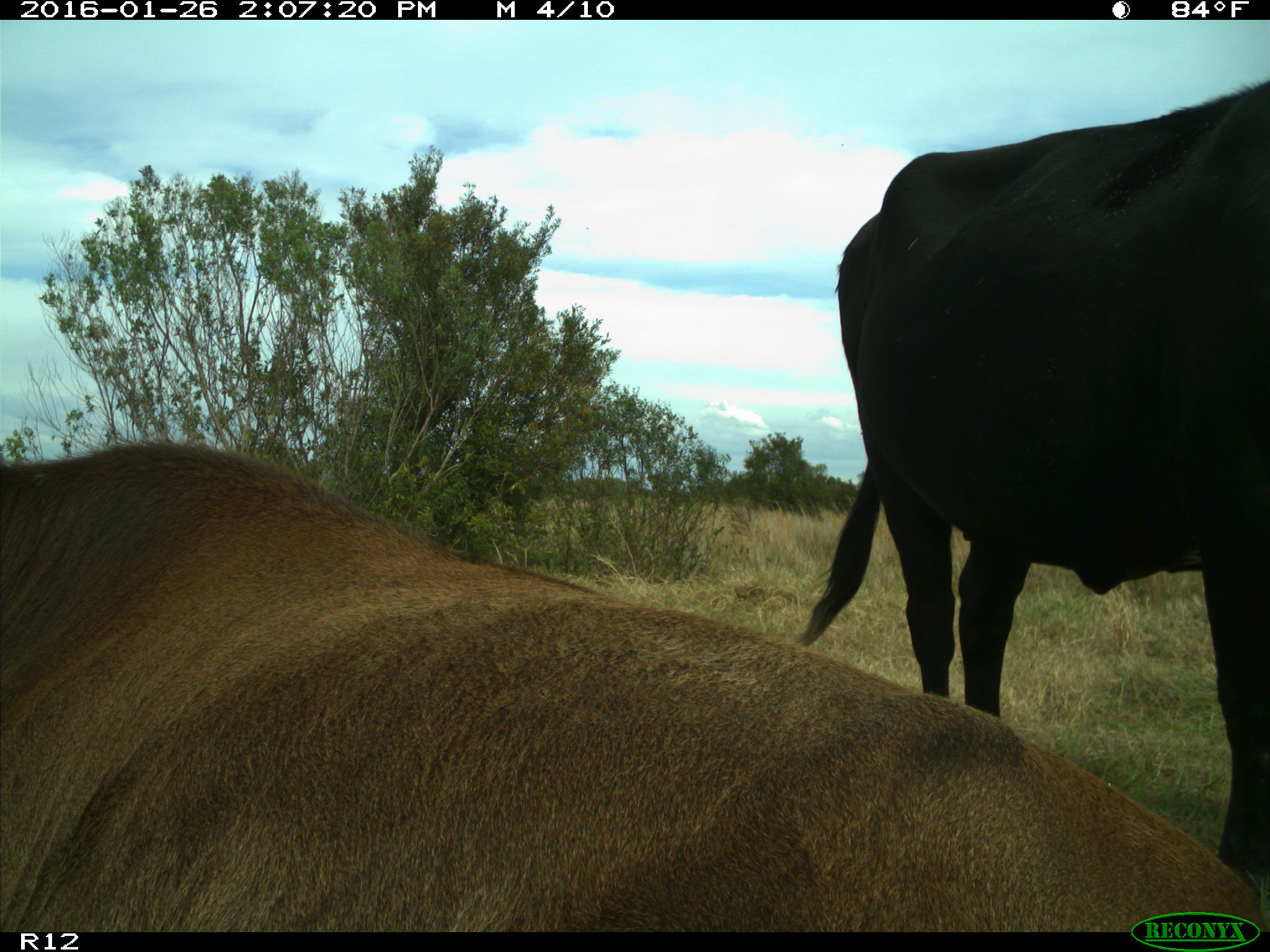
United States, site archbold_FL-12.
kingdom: Animalia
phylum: Chordata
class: Mammalia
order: Artiodactyla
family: Bovidae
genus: Bos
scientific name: Bos taurus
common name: domestic cow